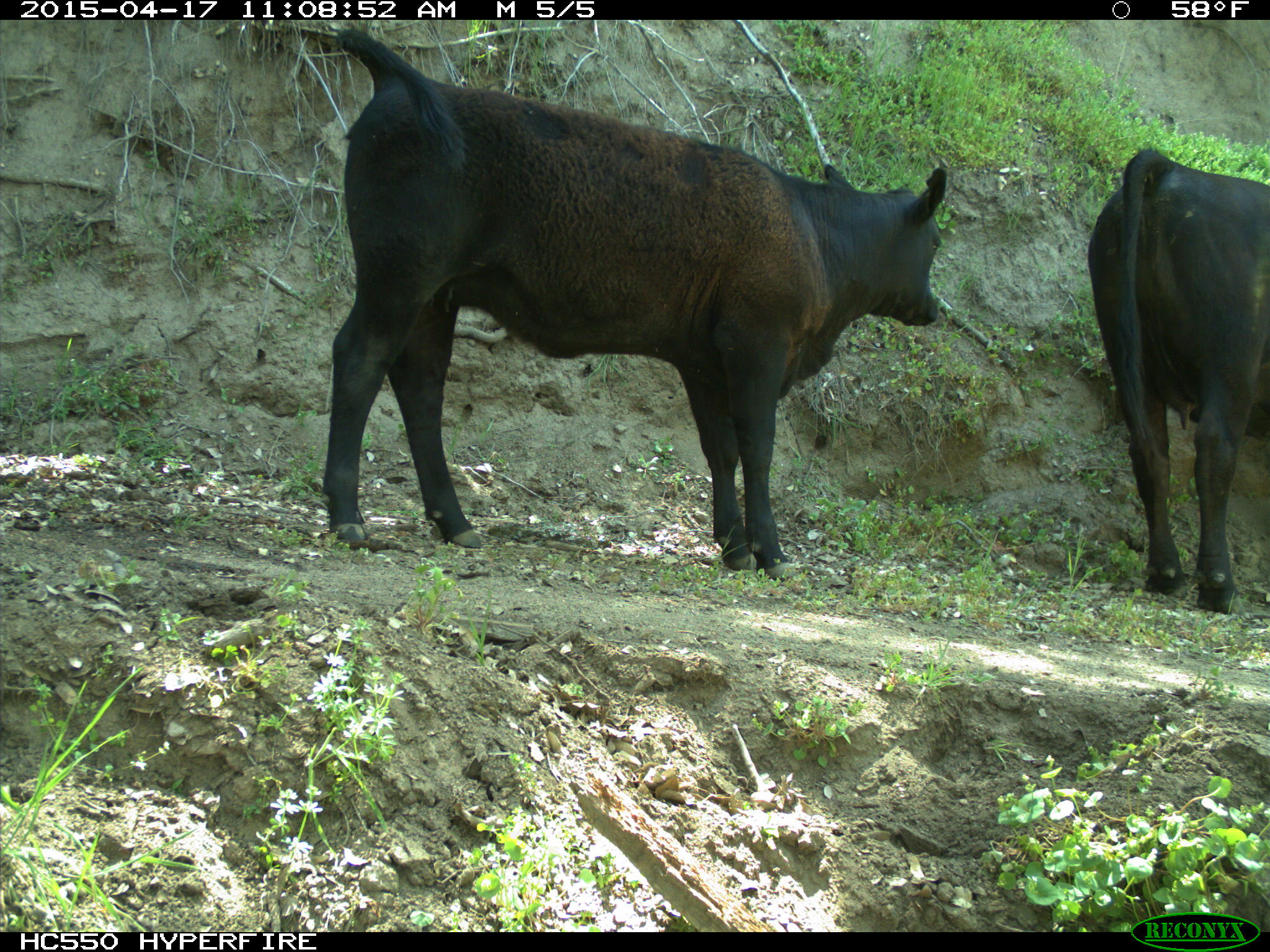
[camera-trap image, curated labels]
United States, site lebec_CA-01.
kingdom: Animalia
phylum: Chordata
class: Mammalia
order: Artiodactyla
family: Bovidae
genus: Bos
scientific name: Bos taurus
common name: domestic cow